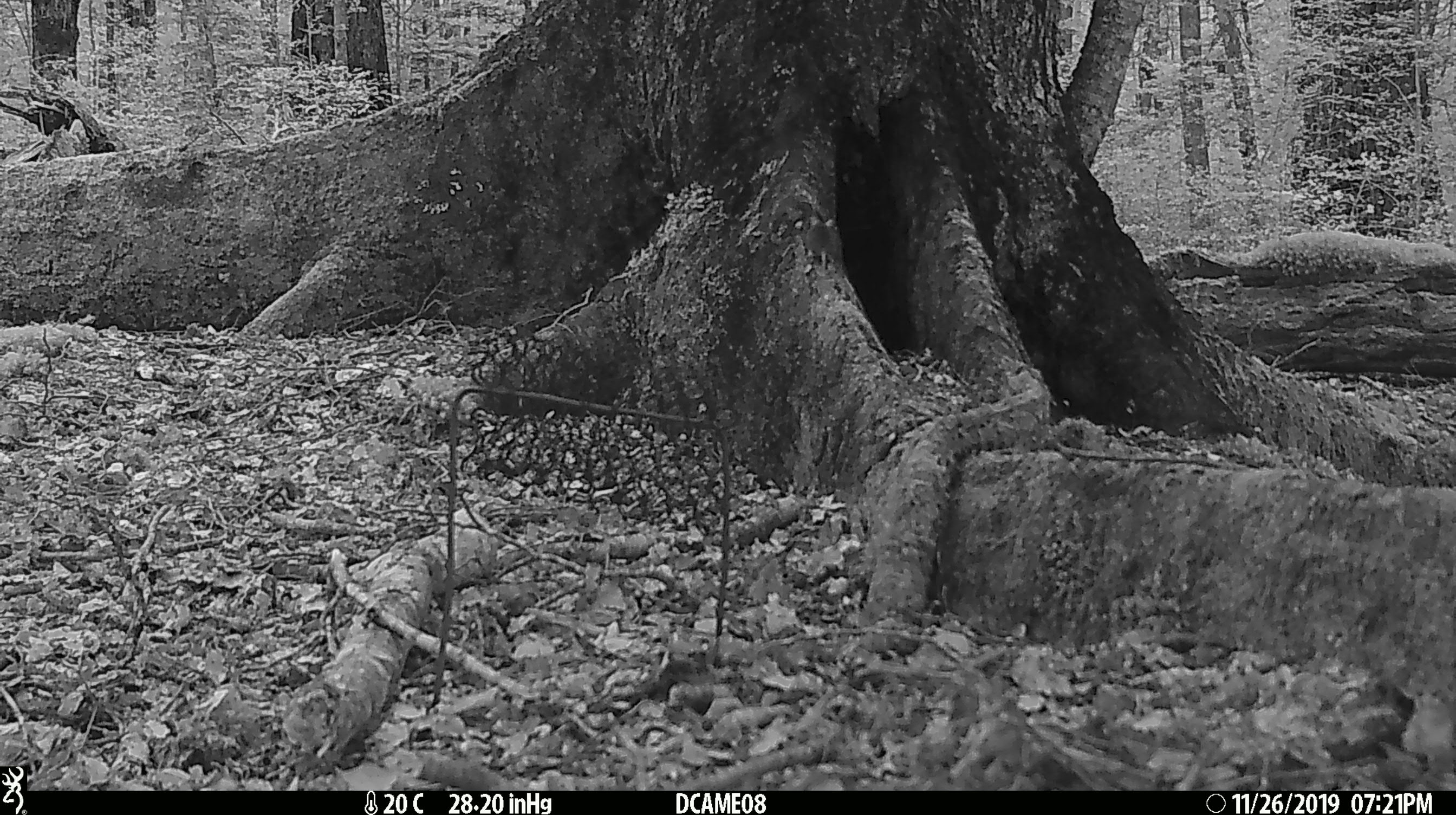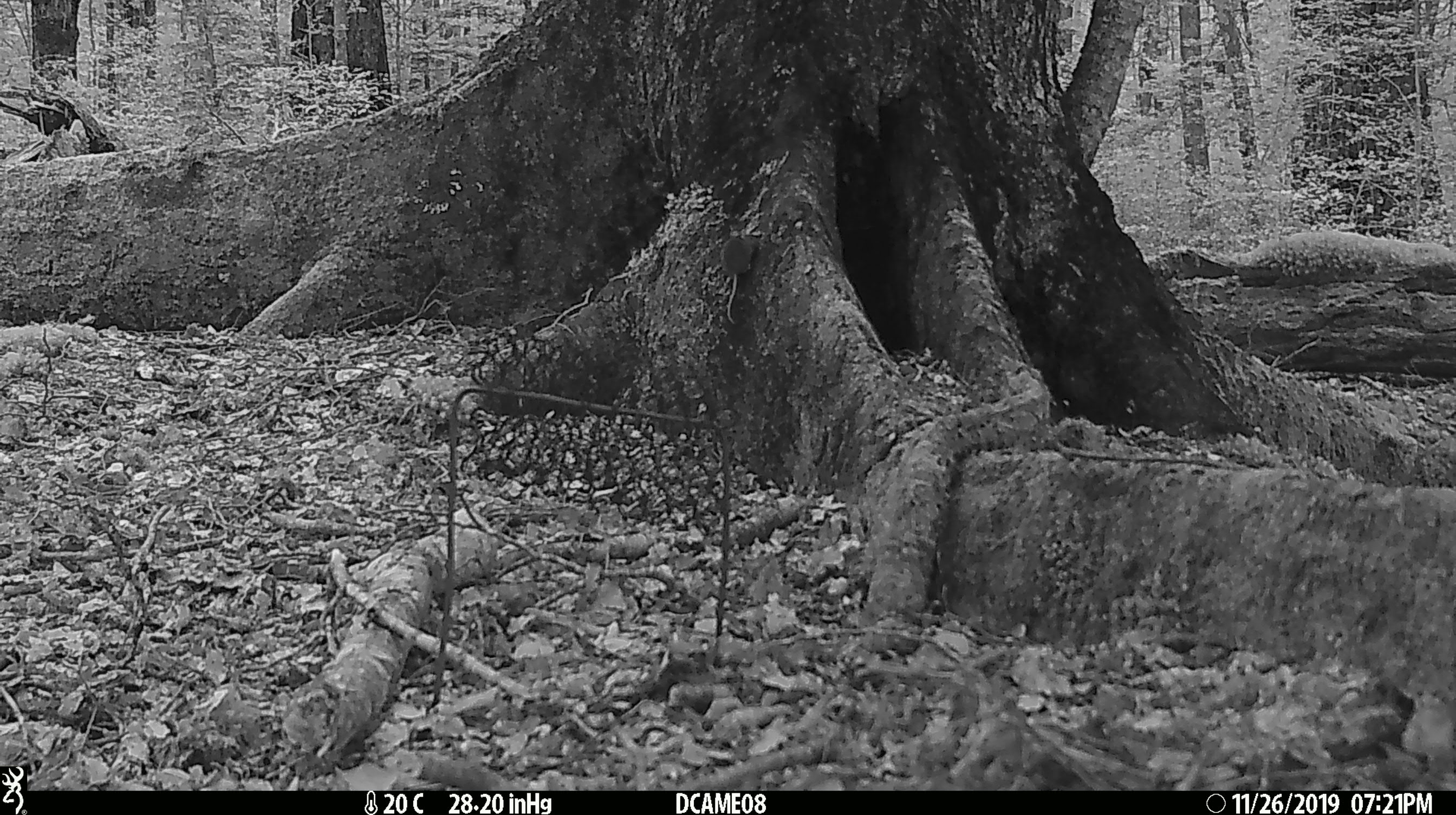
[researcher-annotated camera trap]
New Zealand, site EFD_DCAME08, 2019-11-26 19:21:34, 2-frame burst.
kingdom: Animalia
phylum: Chordata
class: Mammalia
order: Rodentia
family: Muridae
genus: Mus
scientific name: Mus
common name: mouse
Mouse (Mus).